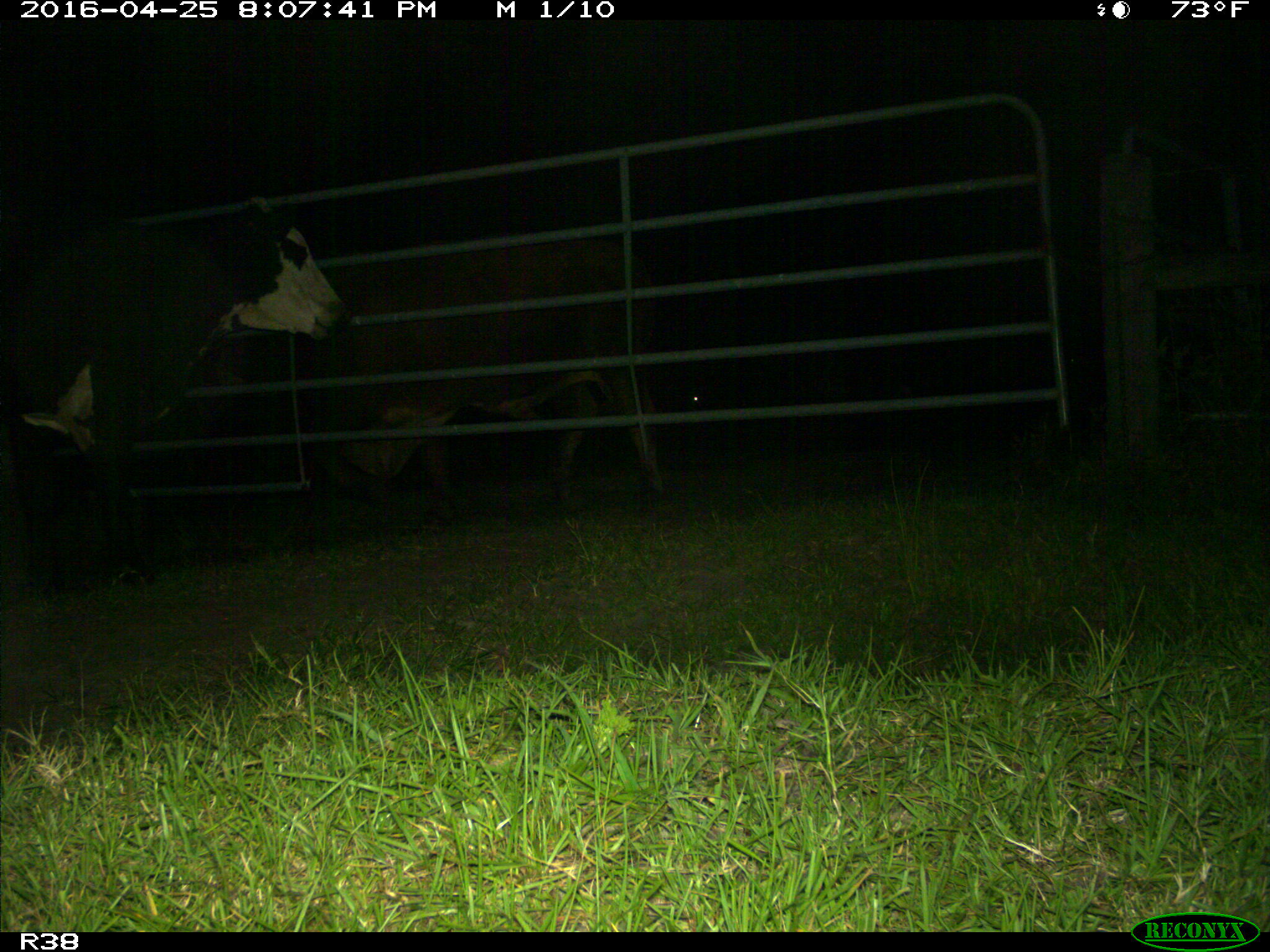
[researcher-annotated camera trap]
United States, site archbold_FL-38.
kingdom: Animalia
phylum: Chordata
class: Mammalia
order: Artiodactyla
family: Bovidae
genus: Bos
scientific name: Bos taurus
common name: domestic cow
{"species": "Bos taurus (domestic cow)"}